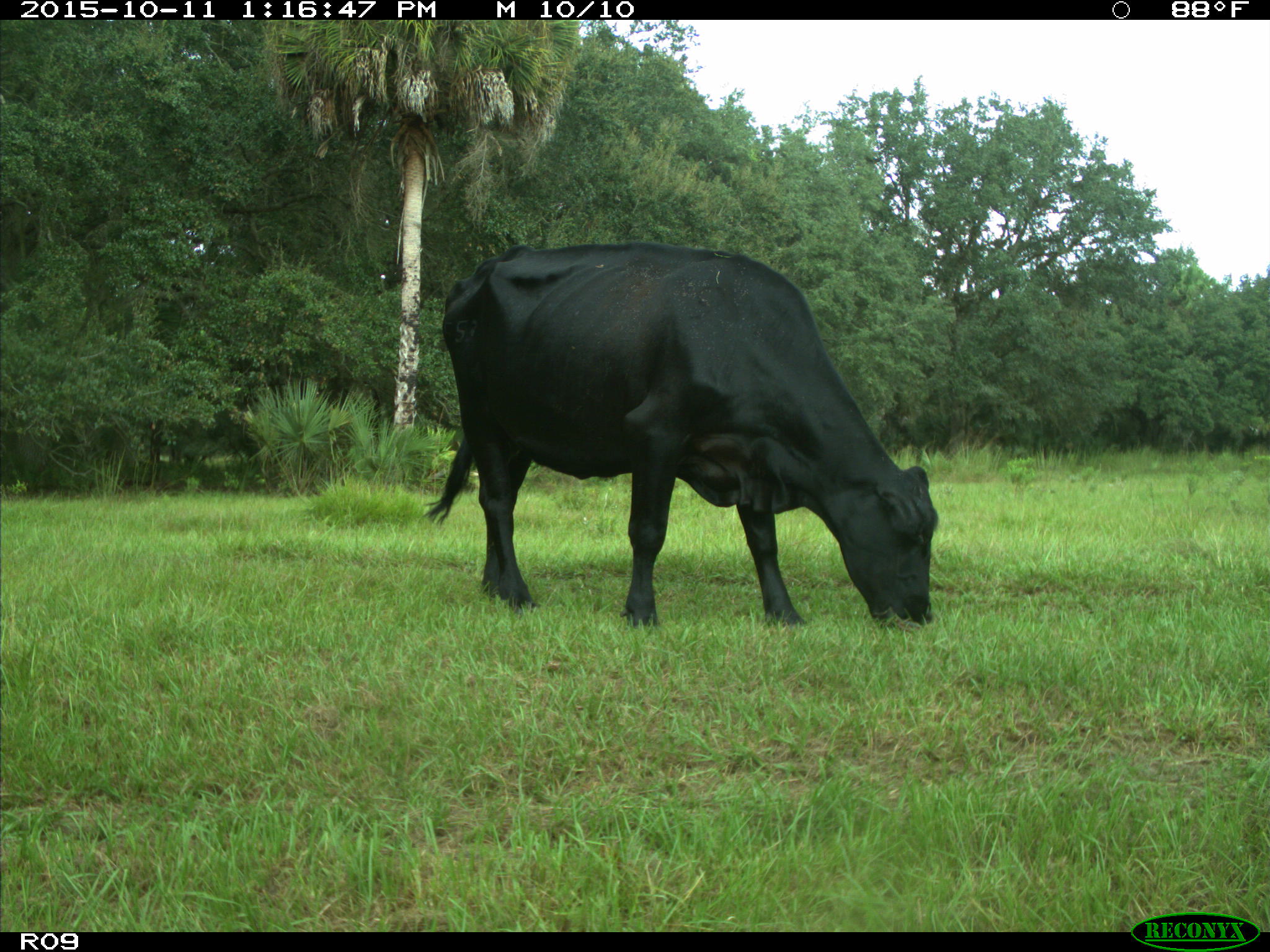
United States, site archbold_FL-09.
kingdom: Animalia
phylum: Chordata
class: Mammalia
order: Artiodactyla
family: Bovidae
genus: Bos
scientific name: Bos taurus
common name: domestic cow